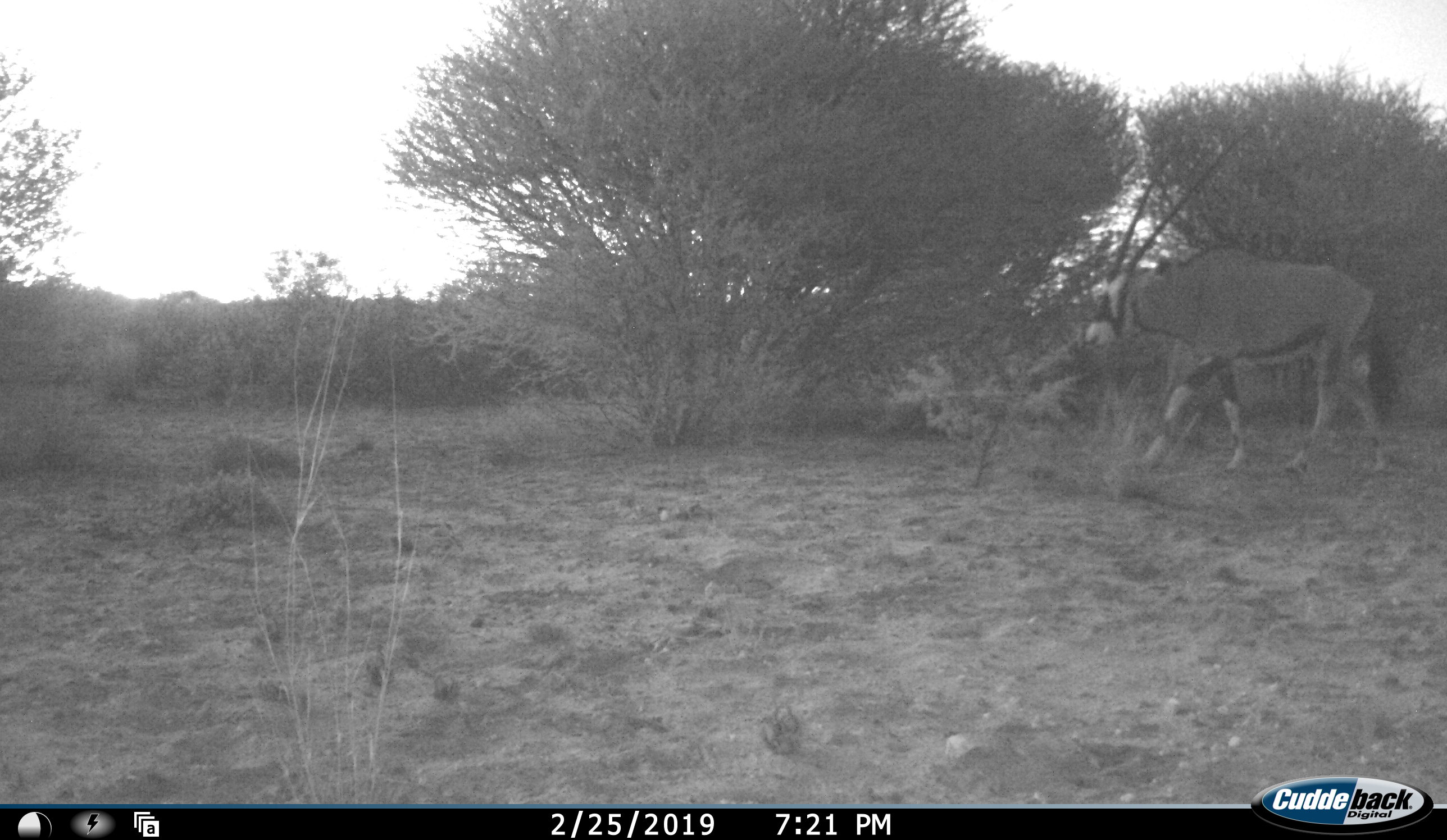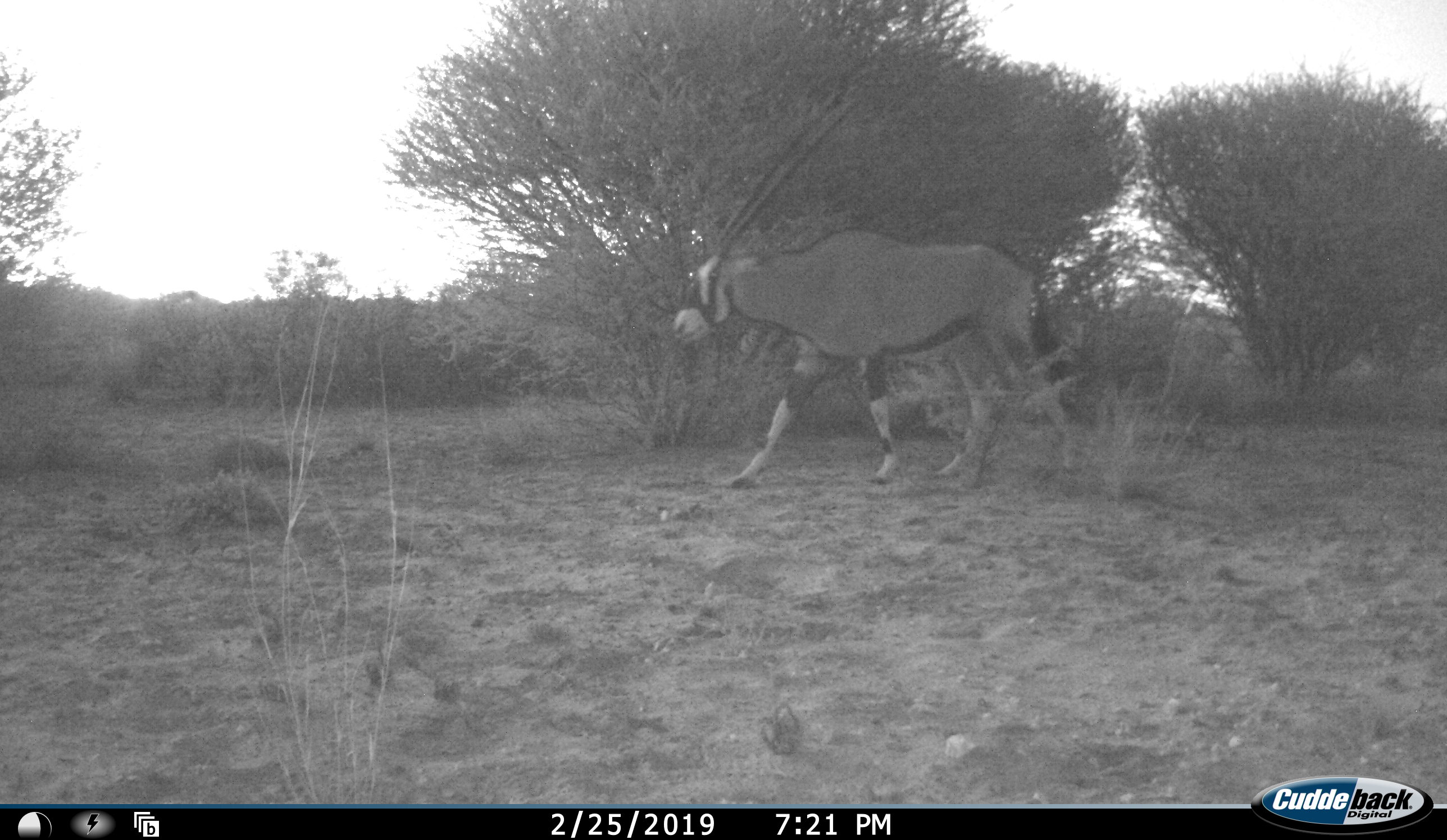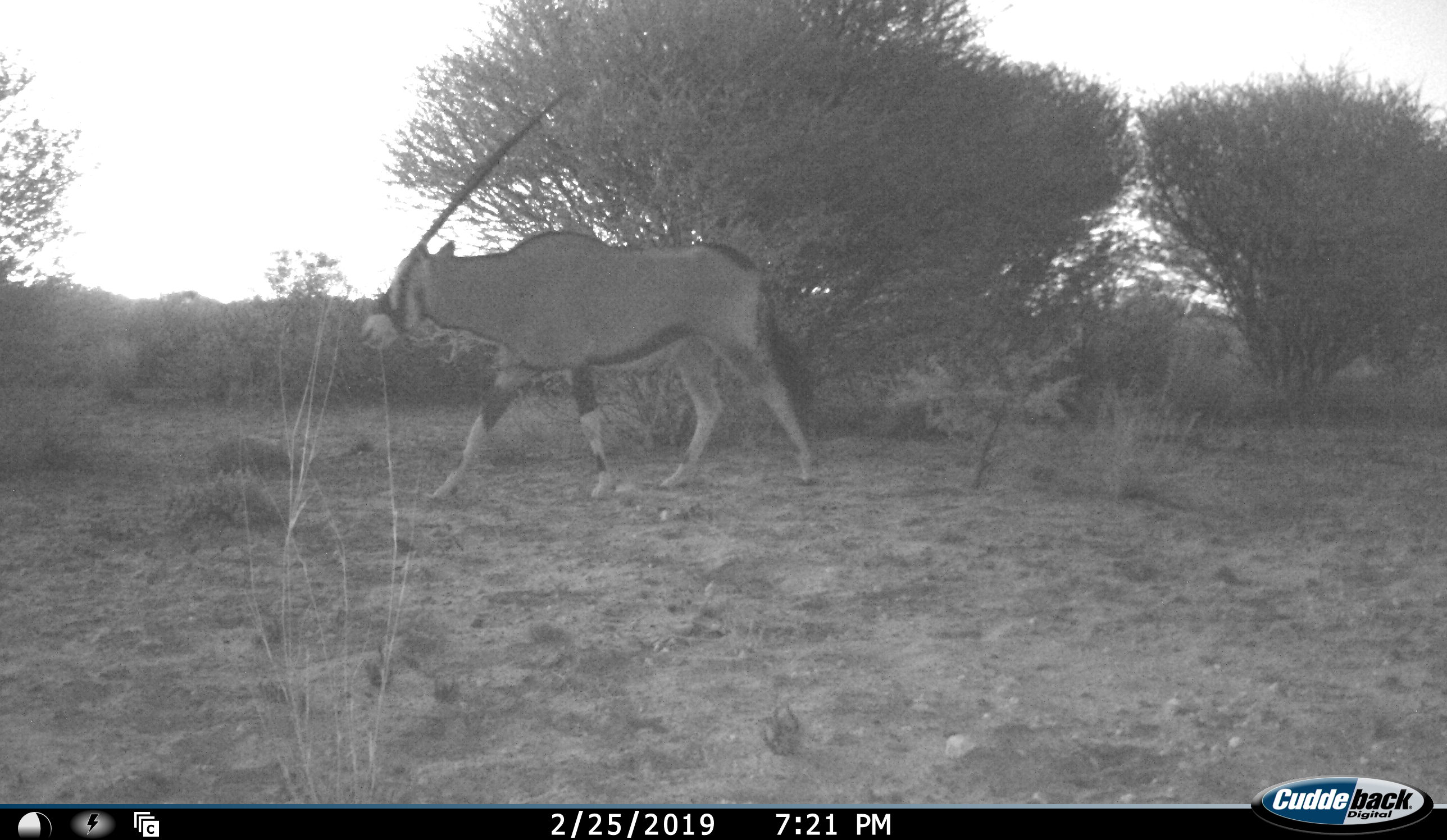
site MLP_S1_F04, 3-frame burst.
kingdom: Animalia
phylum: Chordata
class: Mammalia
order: Artiodactyla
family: Bovidae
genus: Oryx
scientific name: Oryx gazella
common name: gemsbok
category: oryx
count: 1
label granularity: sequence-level